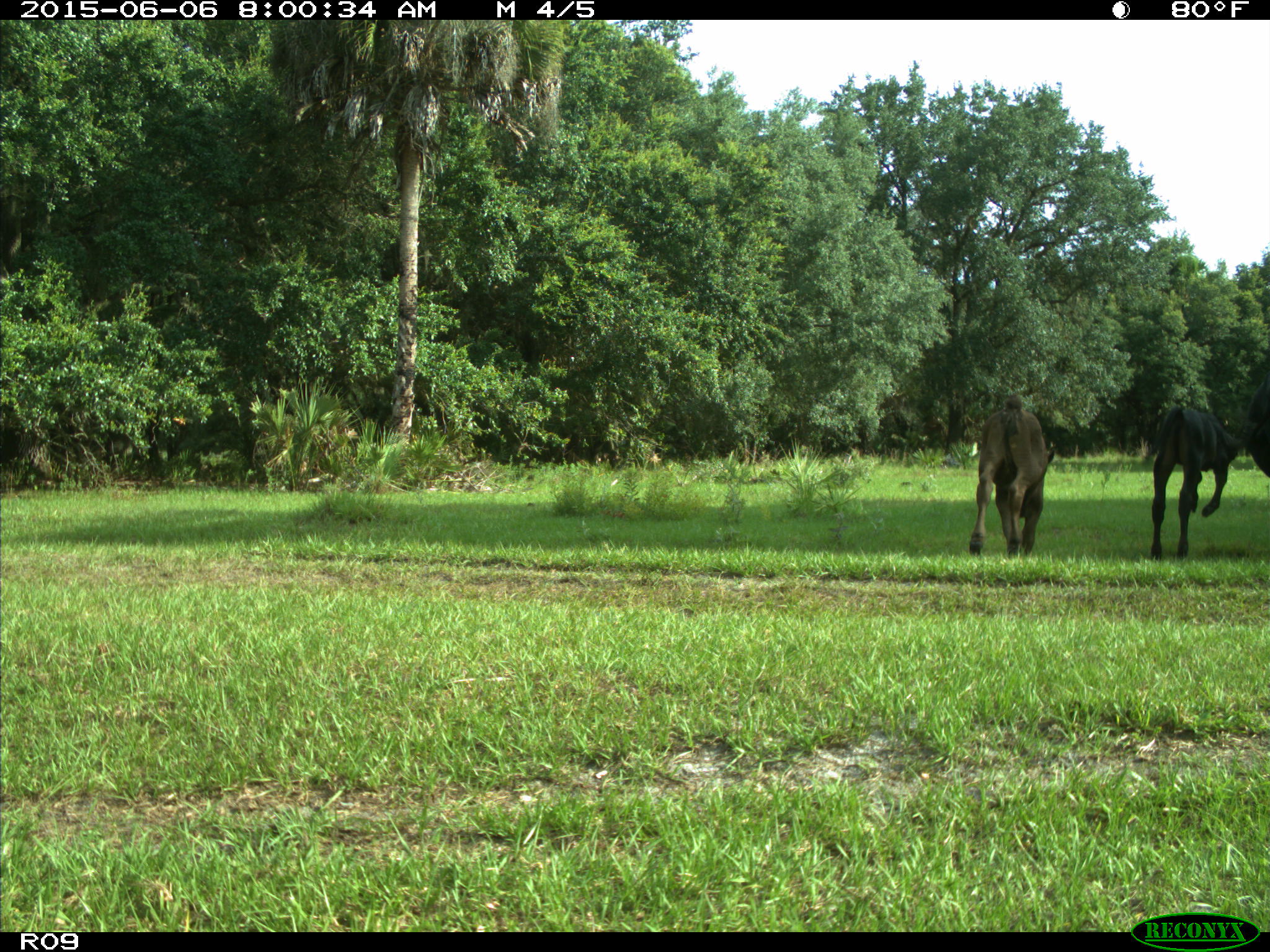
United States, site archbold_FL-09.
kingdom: Animalia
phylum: Chordata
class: Mammalia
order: Artiodactyla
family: Bovidae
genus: Bos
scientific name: Bos taurus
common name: domestic cow